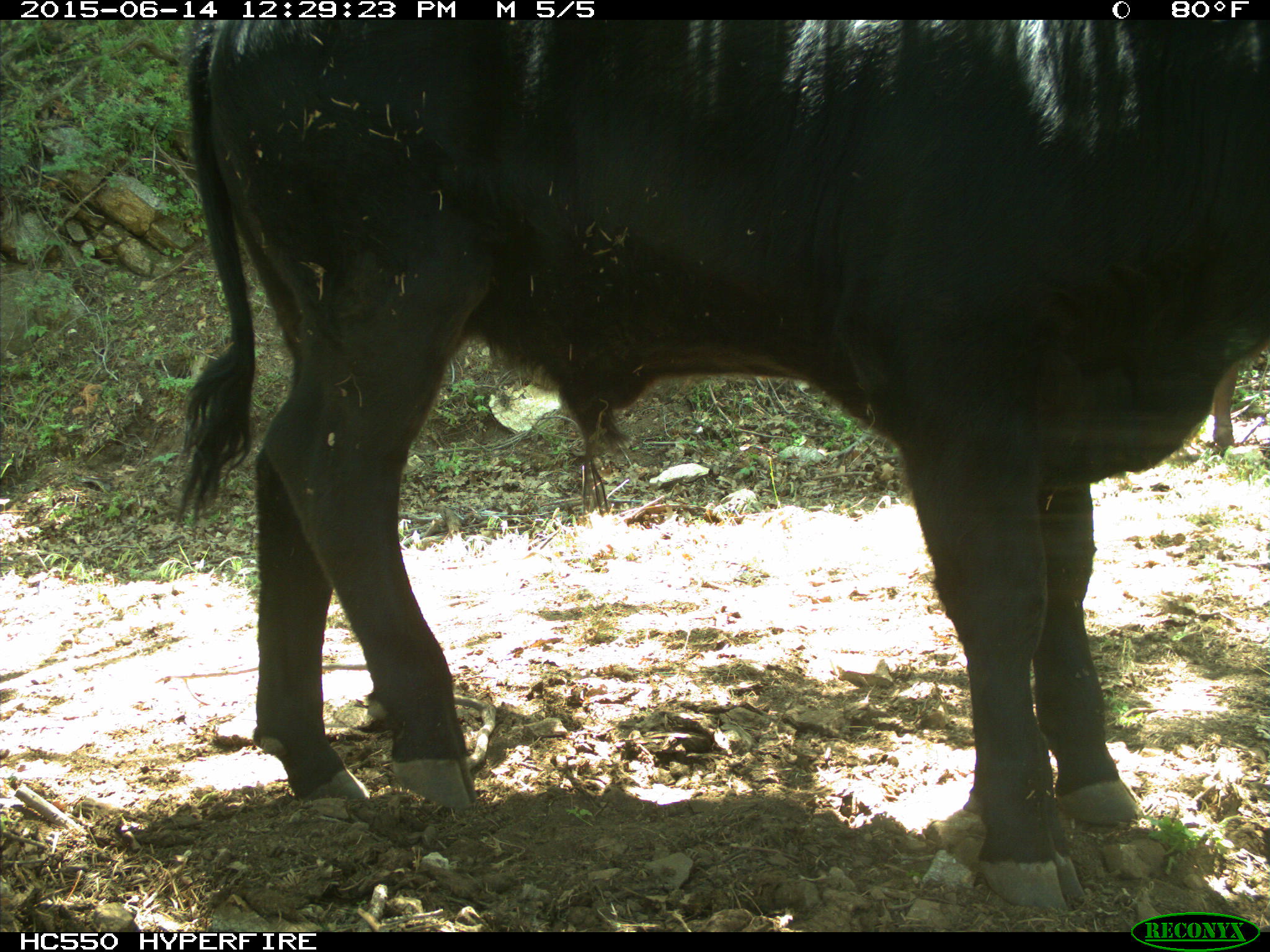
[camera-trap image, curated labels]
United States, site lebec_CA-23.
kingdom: Animalia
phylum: Chordata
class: Mammalia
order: Artiodactyla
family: Bovidae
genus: Bos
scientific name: Bos taurus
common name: domestic cow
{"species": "Bos taurus (domestic cow)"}